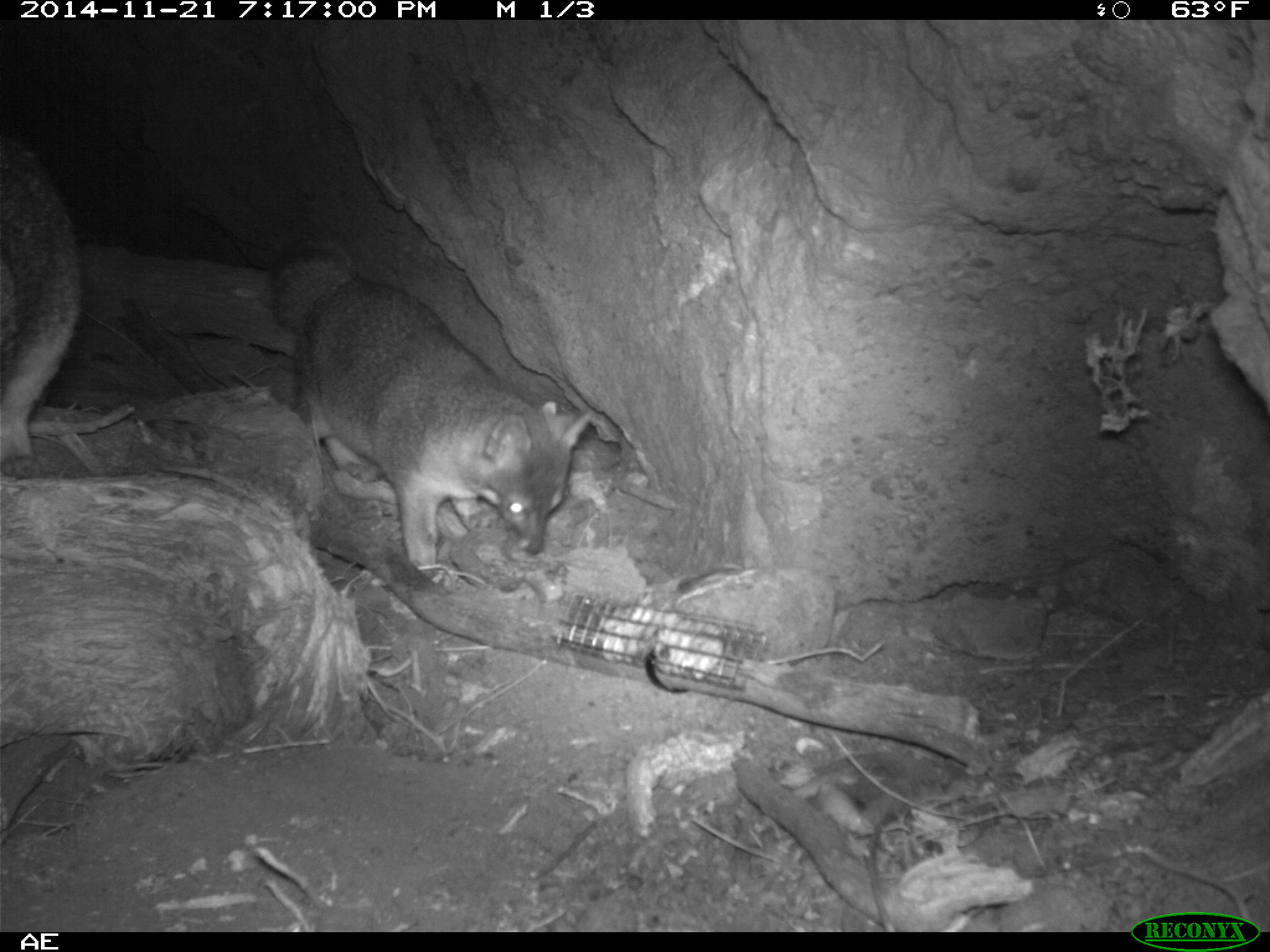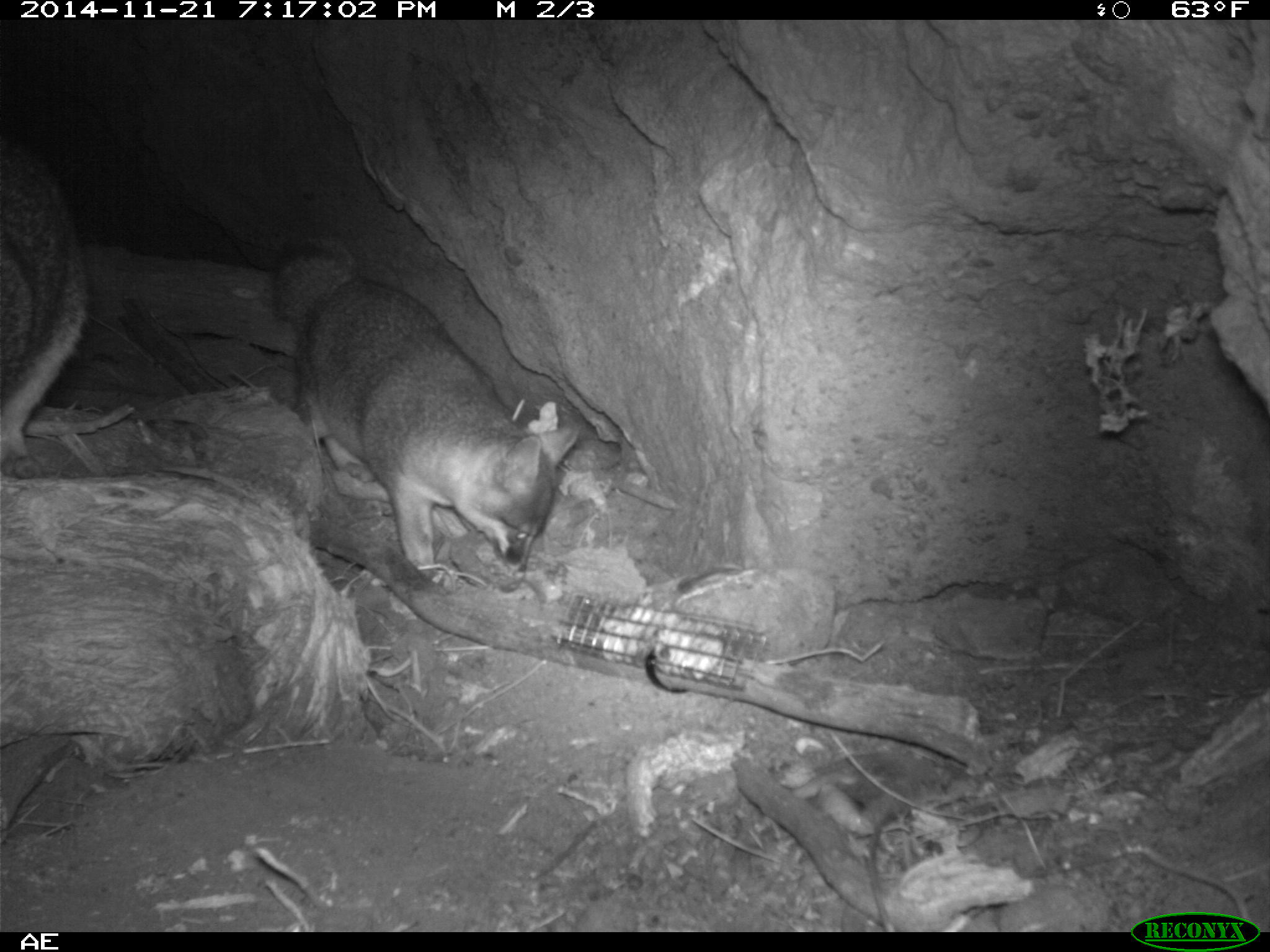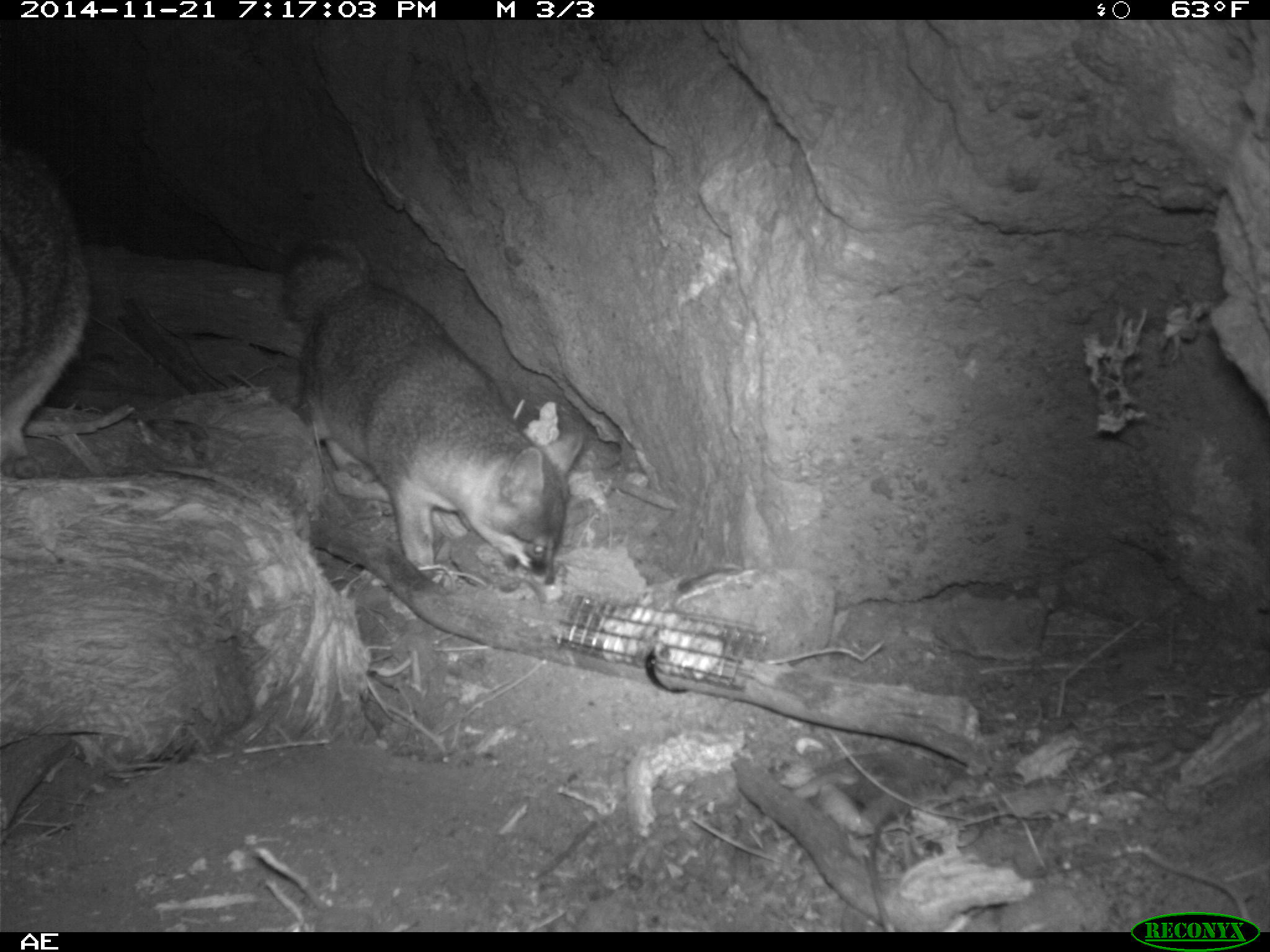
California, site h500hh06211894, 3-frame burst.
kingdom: Animalia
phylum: Chordata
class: Mammalia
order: Carnivora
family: Canidae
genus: Urocyon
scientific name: Urocyon littoralis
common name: island fox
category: fox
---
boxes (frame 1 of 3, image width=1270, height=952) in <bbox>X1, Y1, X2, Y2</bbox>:
fox: <bbox>264, 239, 593, 566</bbox>; <bbox>0, 132, 82, 459</bbox>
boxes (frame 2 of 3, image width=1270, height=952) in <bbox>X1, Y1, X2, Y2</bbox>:
fox: <bbox>270, 237, 579, 593</bbox>; <bbox>0, 127, 89, 478</bbox>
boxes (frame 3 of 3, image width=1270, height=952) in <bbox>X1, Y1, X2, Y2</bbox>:
fox: <bbox>282, 234, 583, 586</bbox>; <bbox>0, 144, 89, 478</bbox>